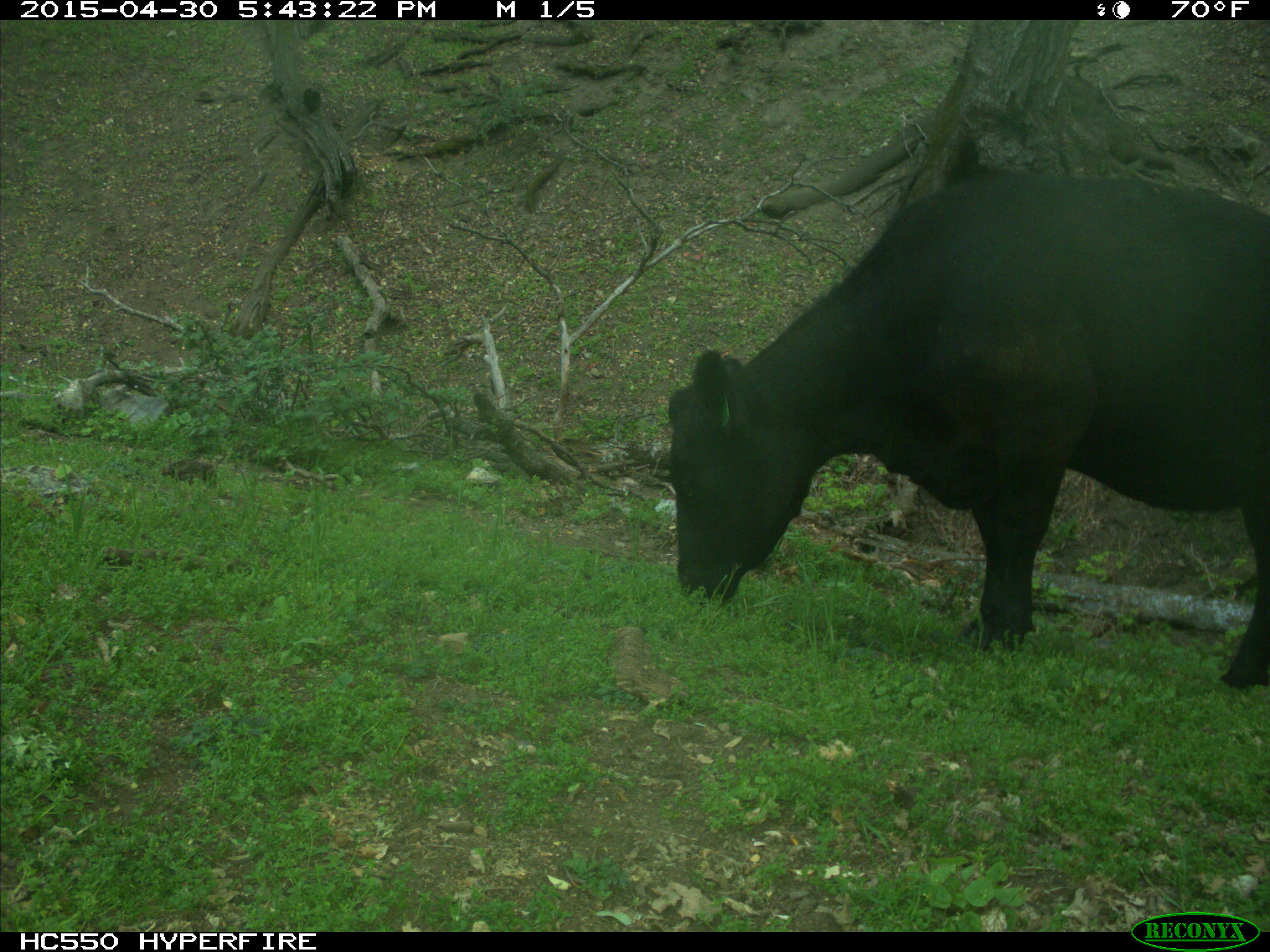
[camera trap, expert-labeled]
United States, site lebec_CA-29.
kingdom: Animalia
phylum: Chordata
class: Mammalia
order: Artiodactyla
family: Bovidae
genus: Bos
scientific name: Bos taurus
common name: domestic cow